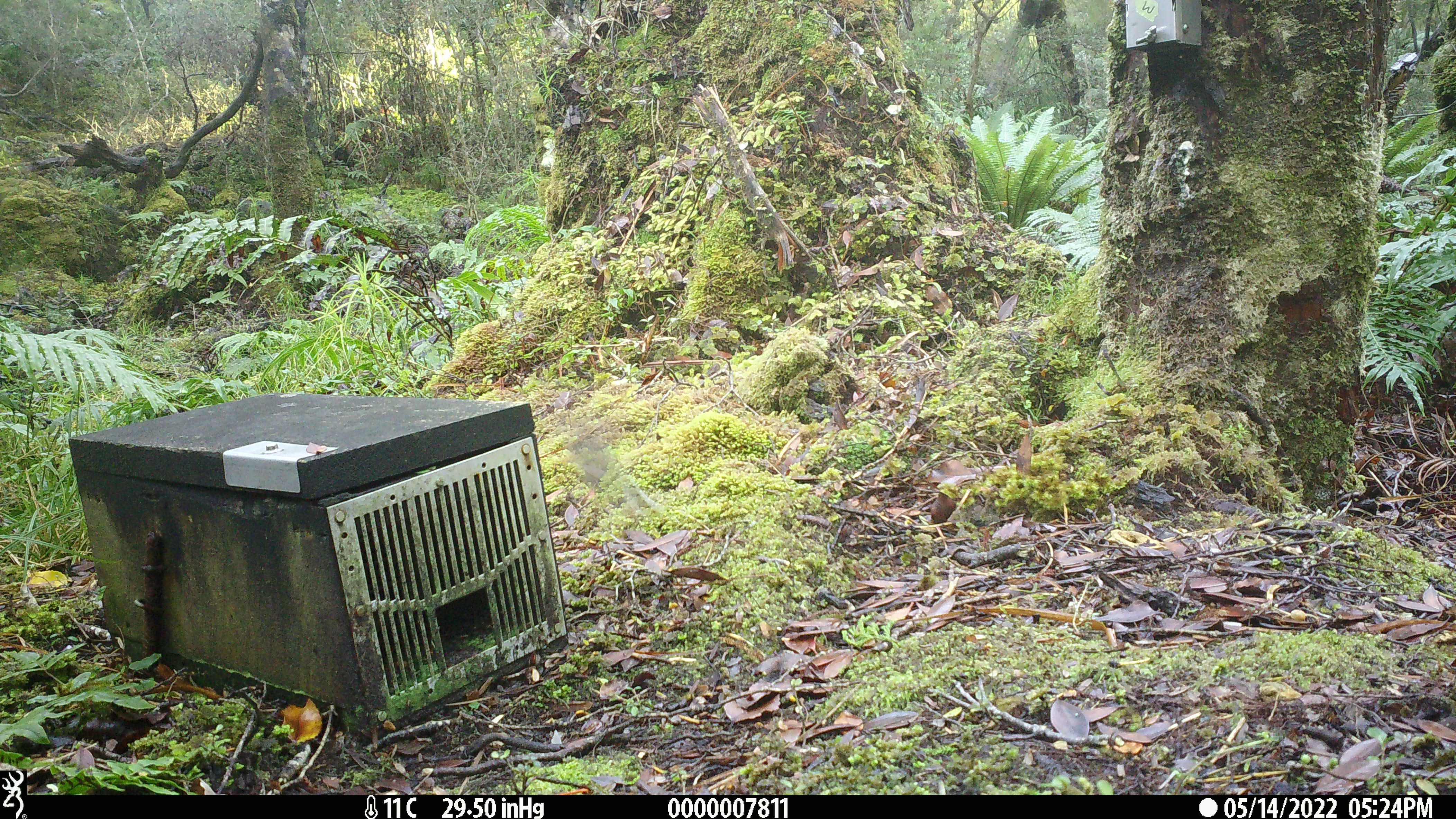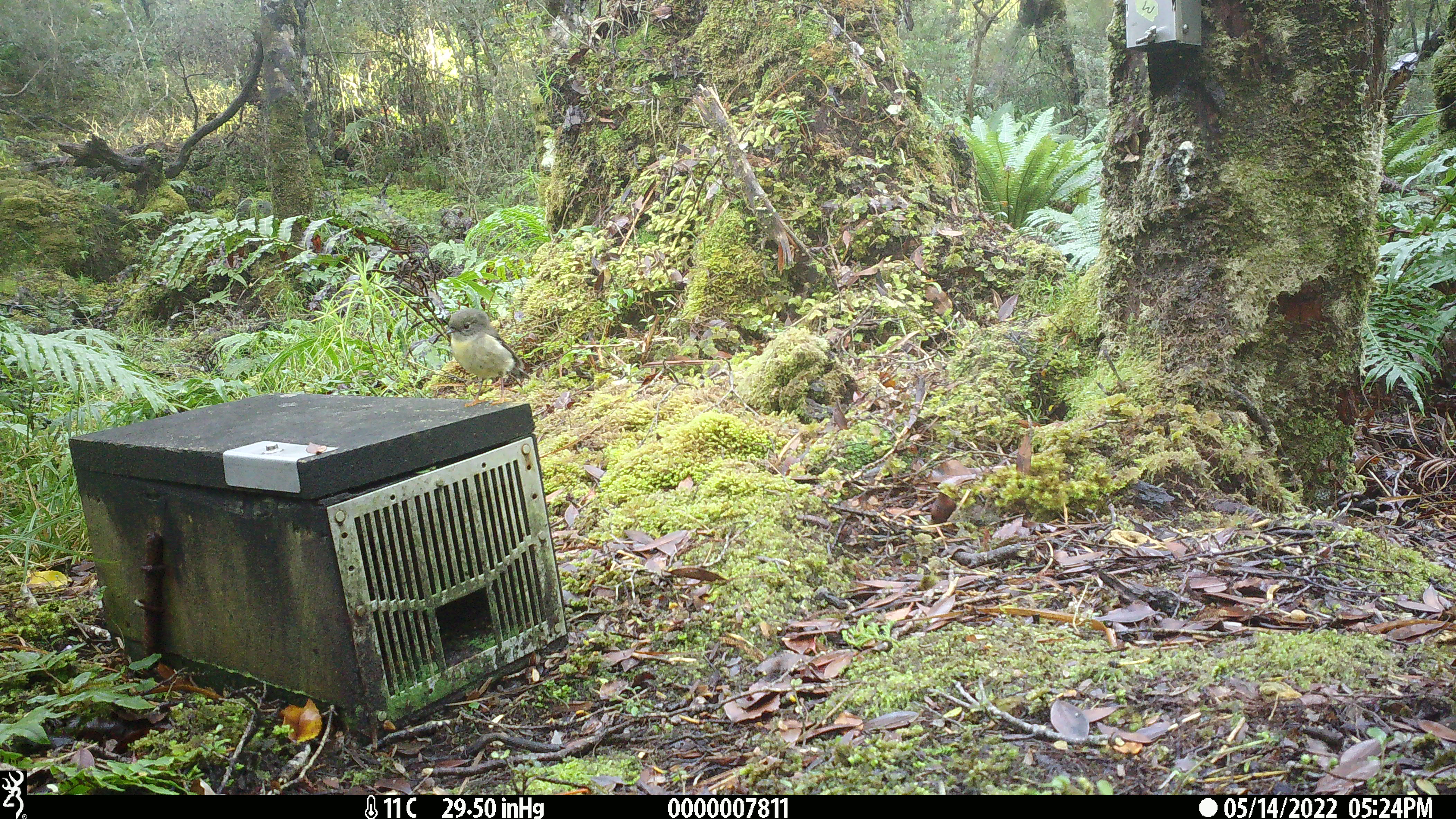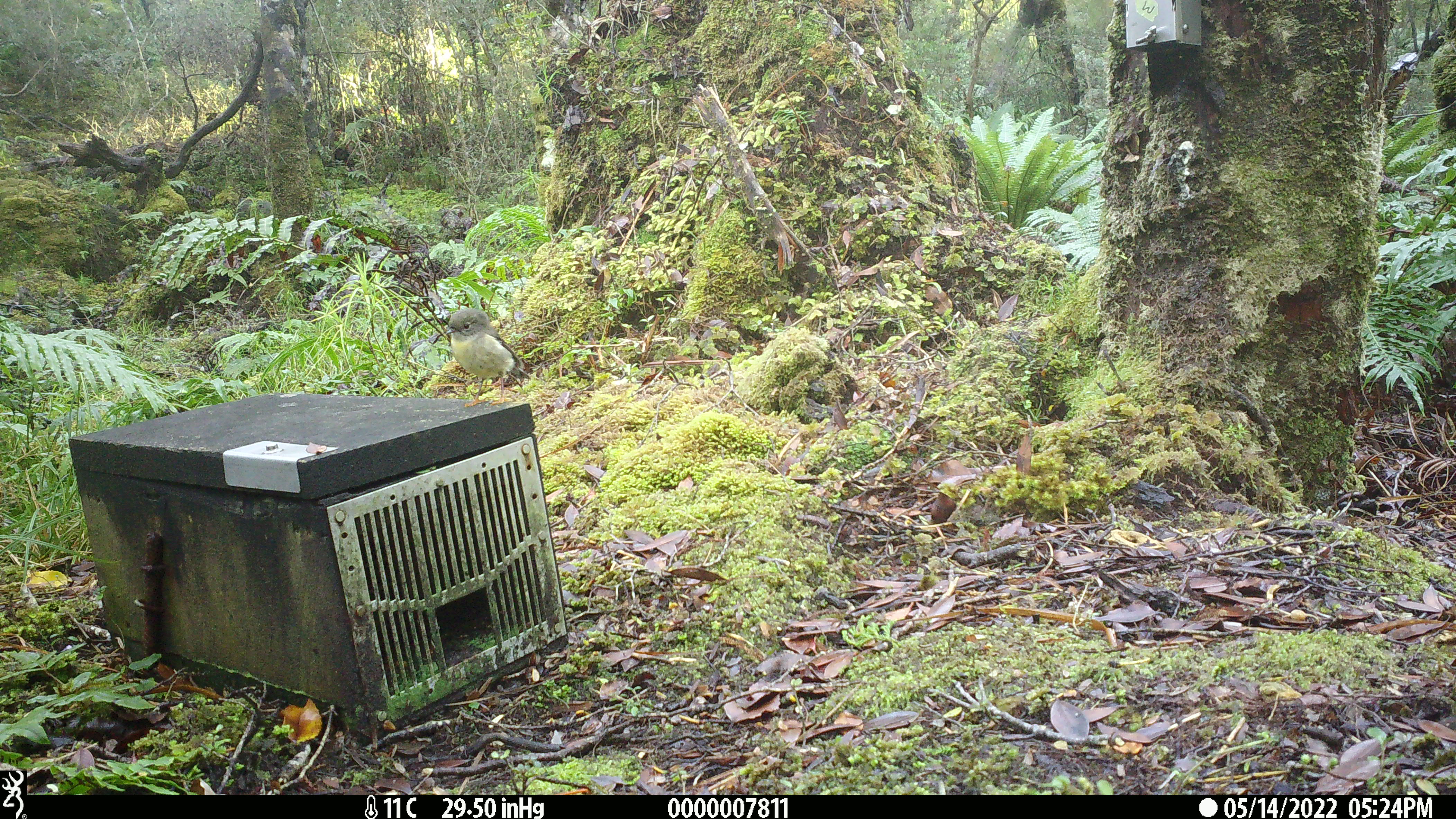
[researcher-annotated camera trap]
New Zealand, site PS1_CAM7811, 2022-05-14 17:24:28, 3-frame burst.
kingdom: Animalia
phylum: Chordata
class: Aves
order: Passeriformes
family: Petroicidae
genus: Petroica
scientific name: Petroica macrocephala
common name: tomtit